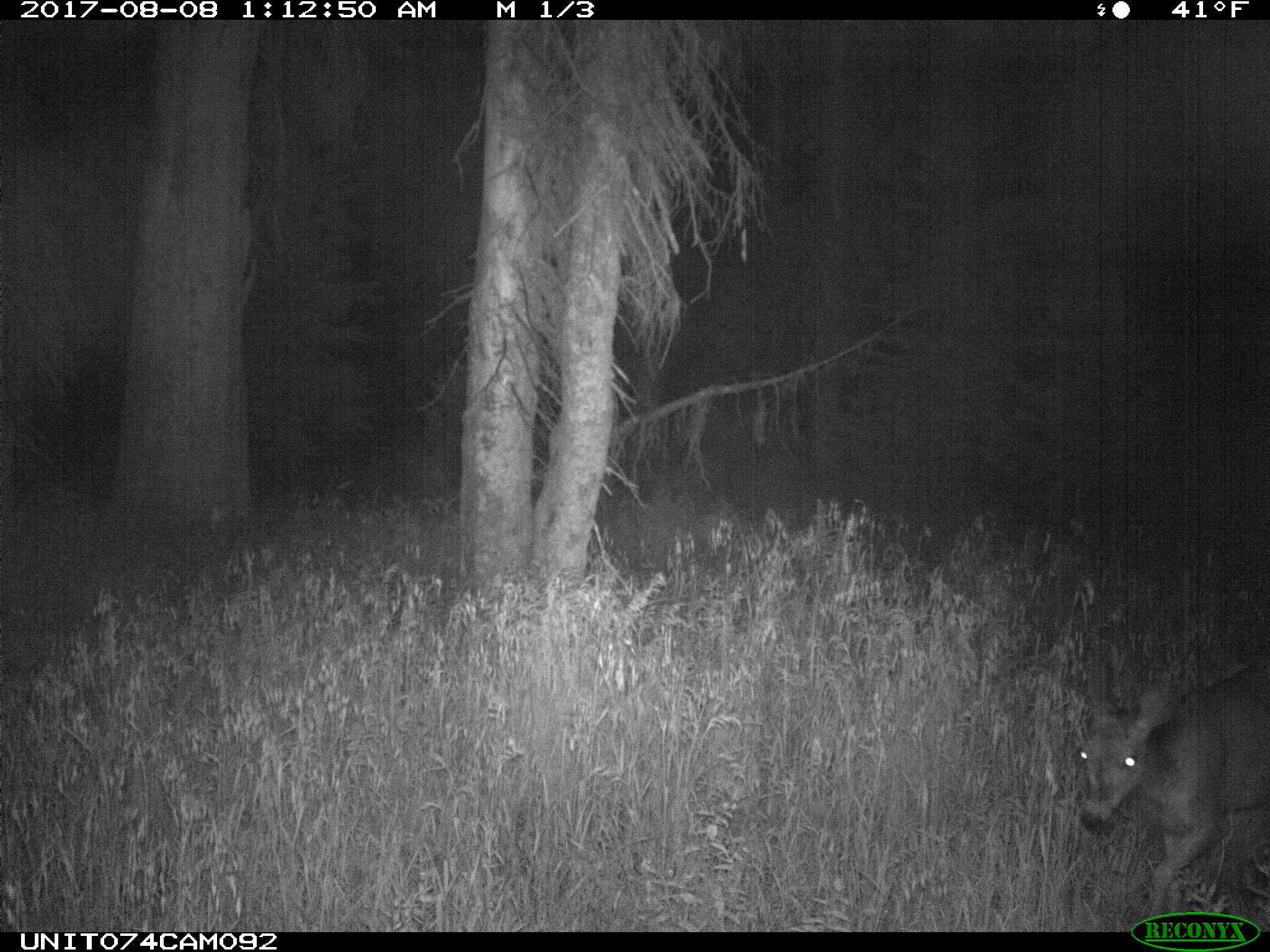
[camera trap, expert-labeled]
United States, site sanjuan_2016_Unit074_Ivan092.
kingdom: Animalia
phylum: Chordata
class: Mammalia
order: Artiodactyla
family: Cervidae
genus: Odocoileus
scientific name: Odocoileus hemionus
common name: mule deer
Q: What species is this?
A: Odocoileus hemionus (mule deer).